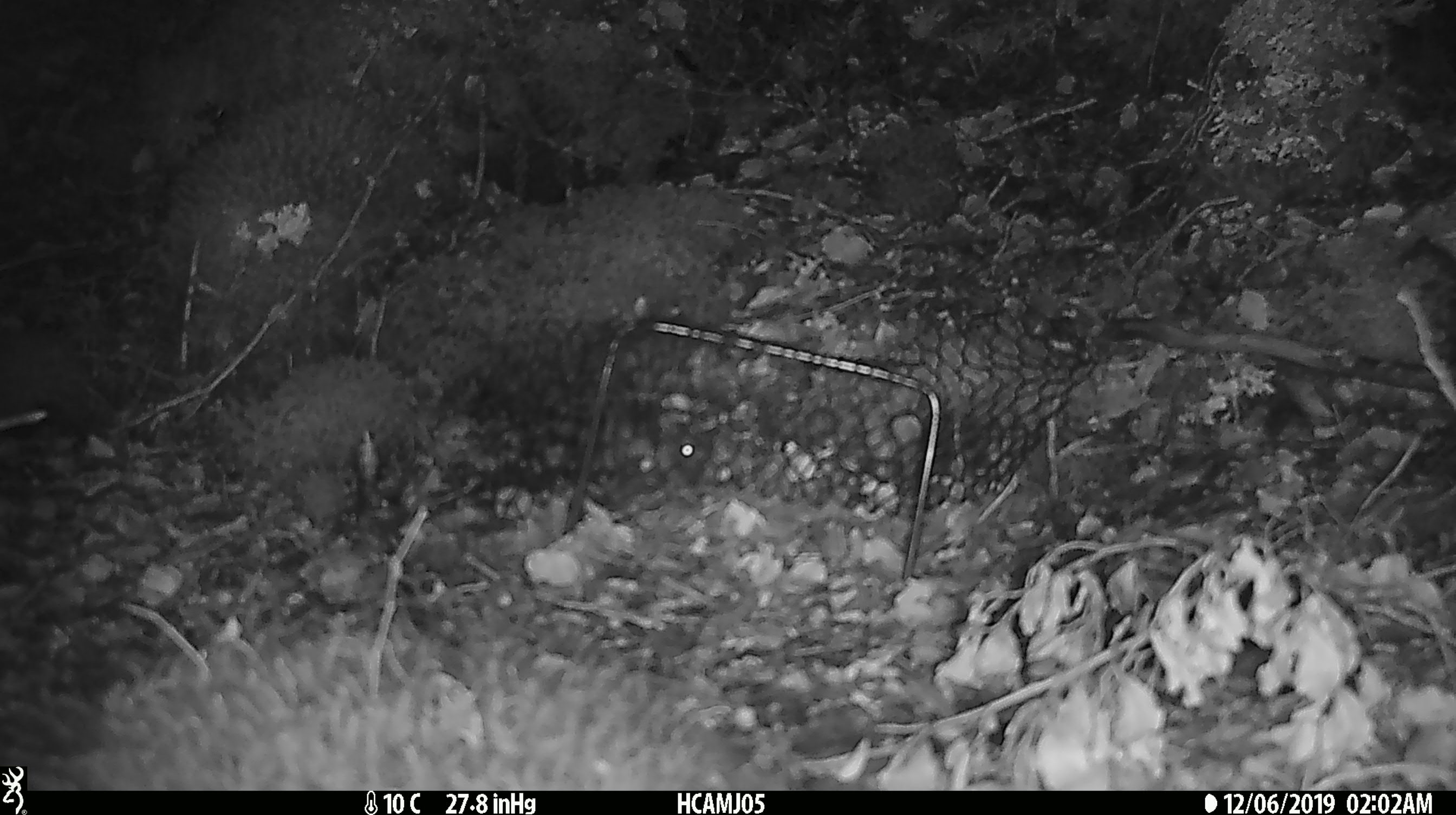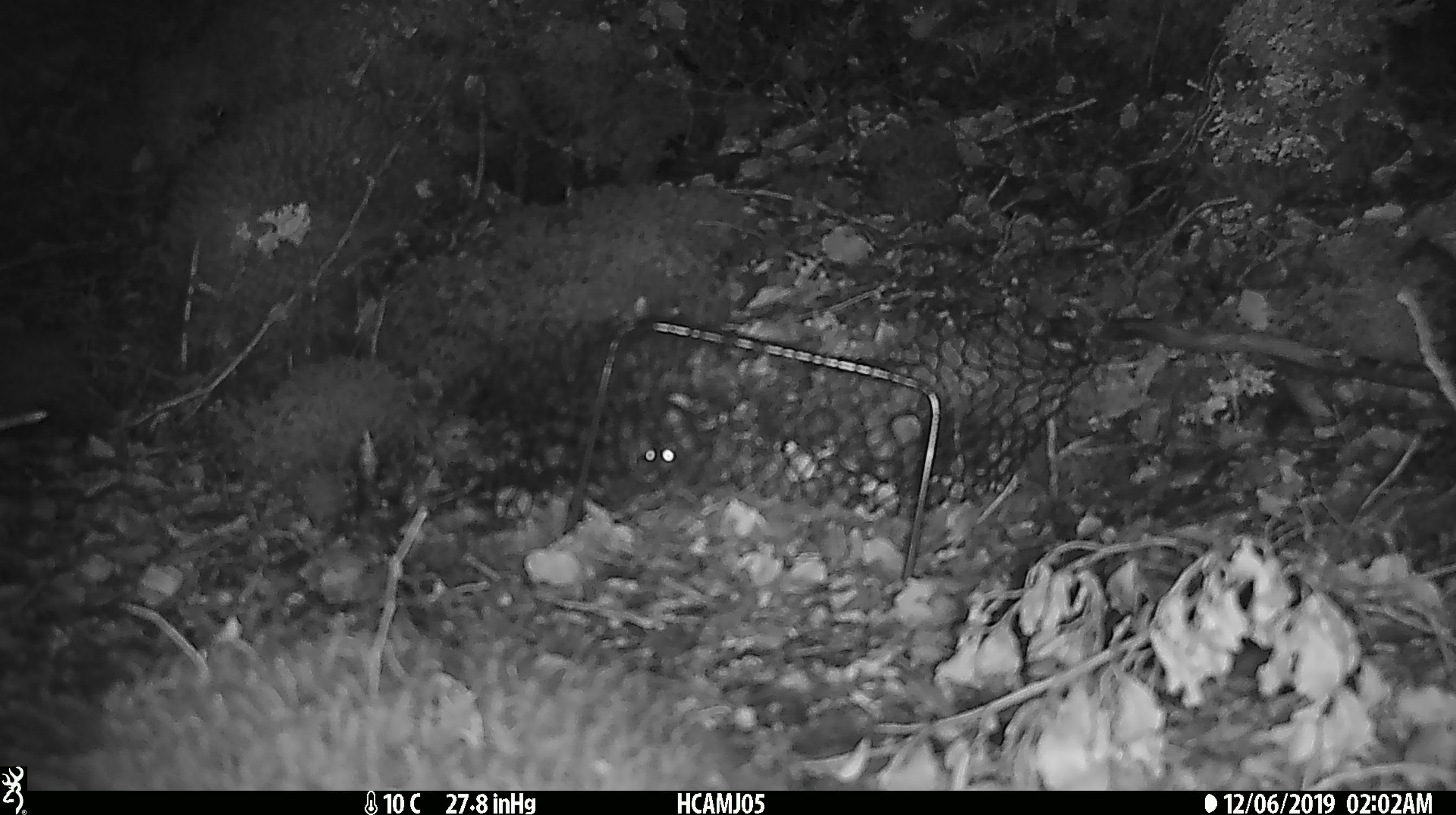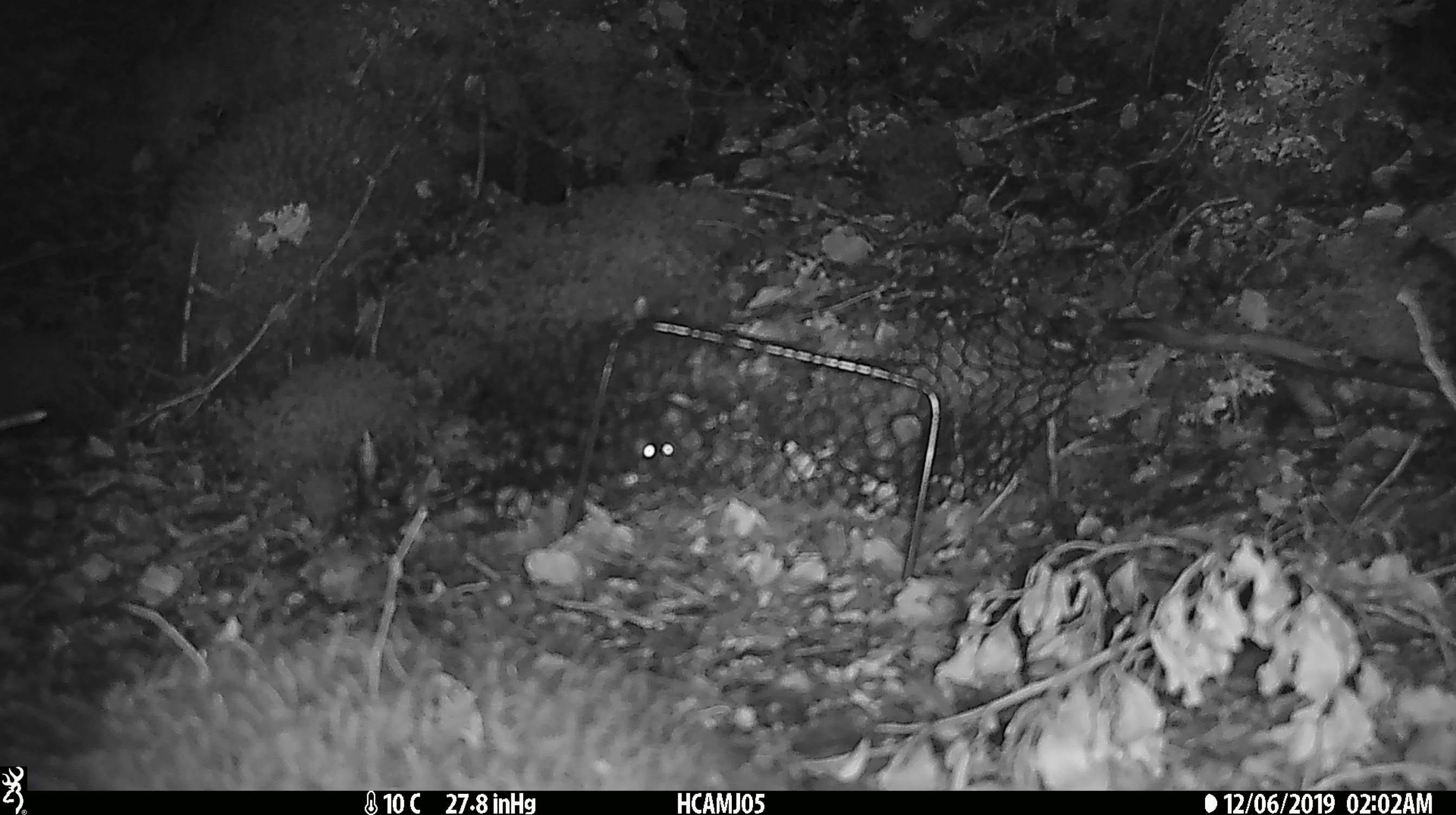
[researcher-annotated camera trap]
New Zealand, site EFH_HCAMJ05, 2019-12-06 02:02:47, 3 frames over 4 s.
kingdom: Animalia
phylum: Chordata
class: Mammalia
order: Rodentia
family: Muridae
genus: Mus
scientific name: Mus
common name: mouse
Mouse (Mus).